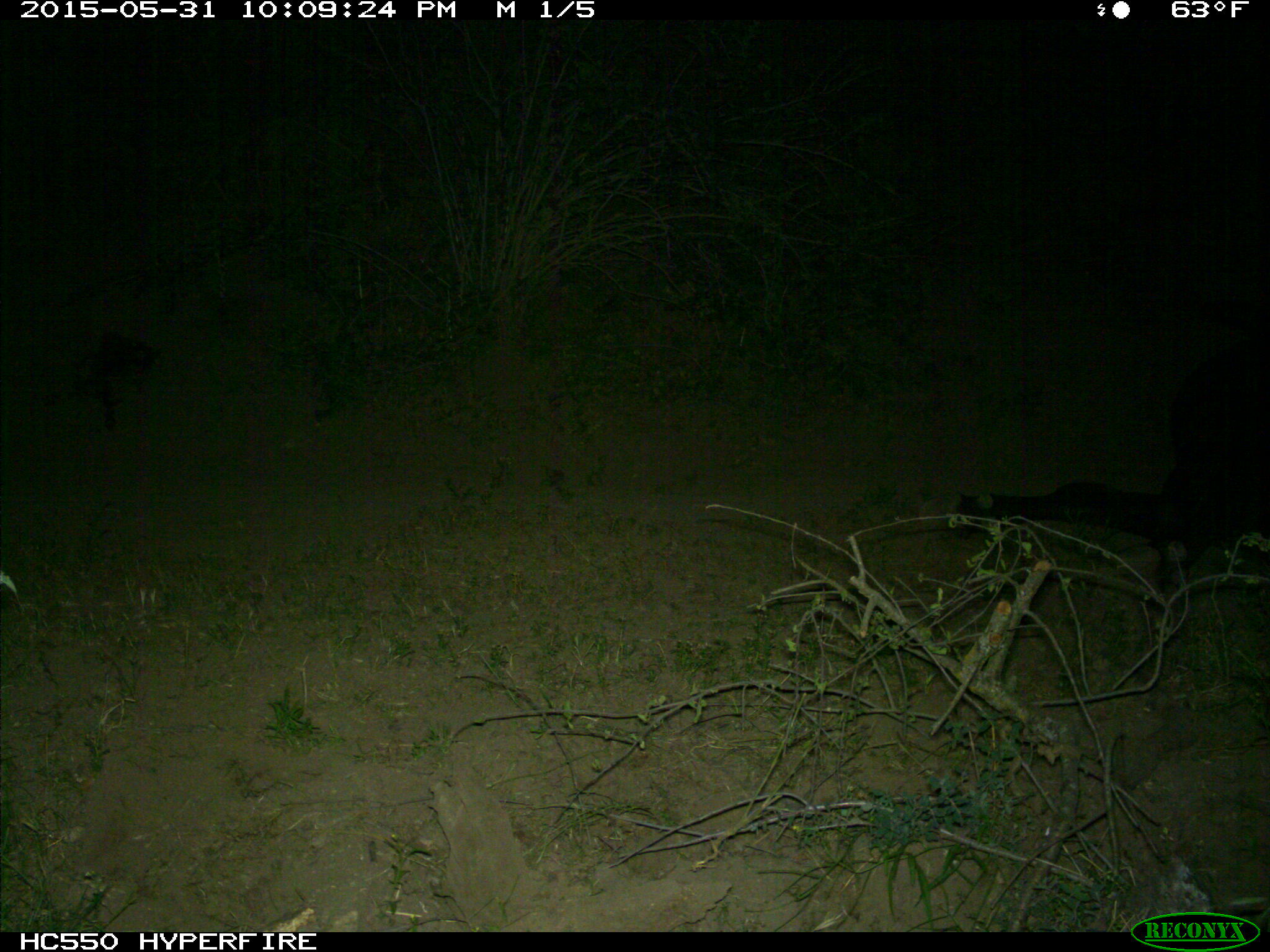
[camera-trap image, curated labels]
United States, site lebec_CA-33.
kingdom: Animalia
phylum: Chordata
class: Mammalia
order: Artiodactyla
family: Bovidae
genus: Bos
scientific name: Bos taurus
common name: domestic cow